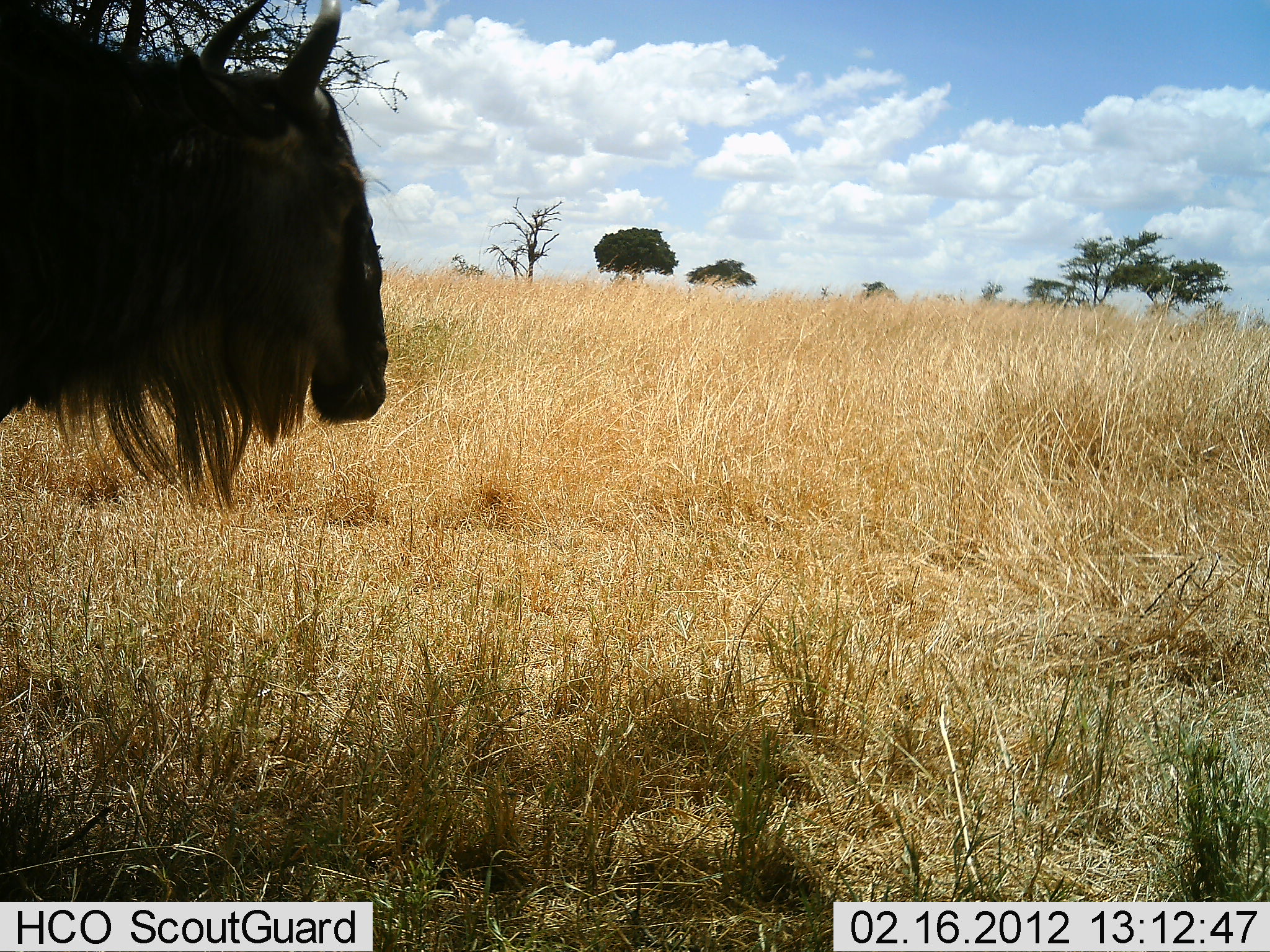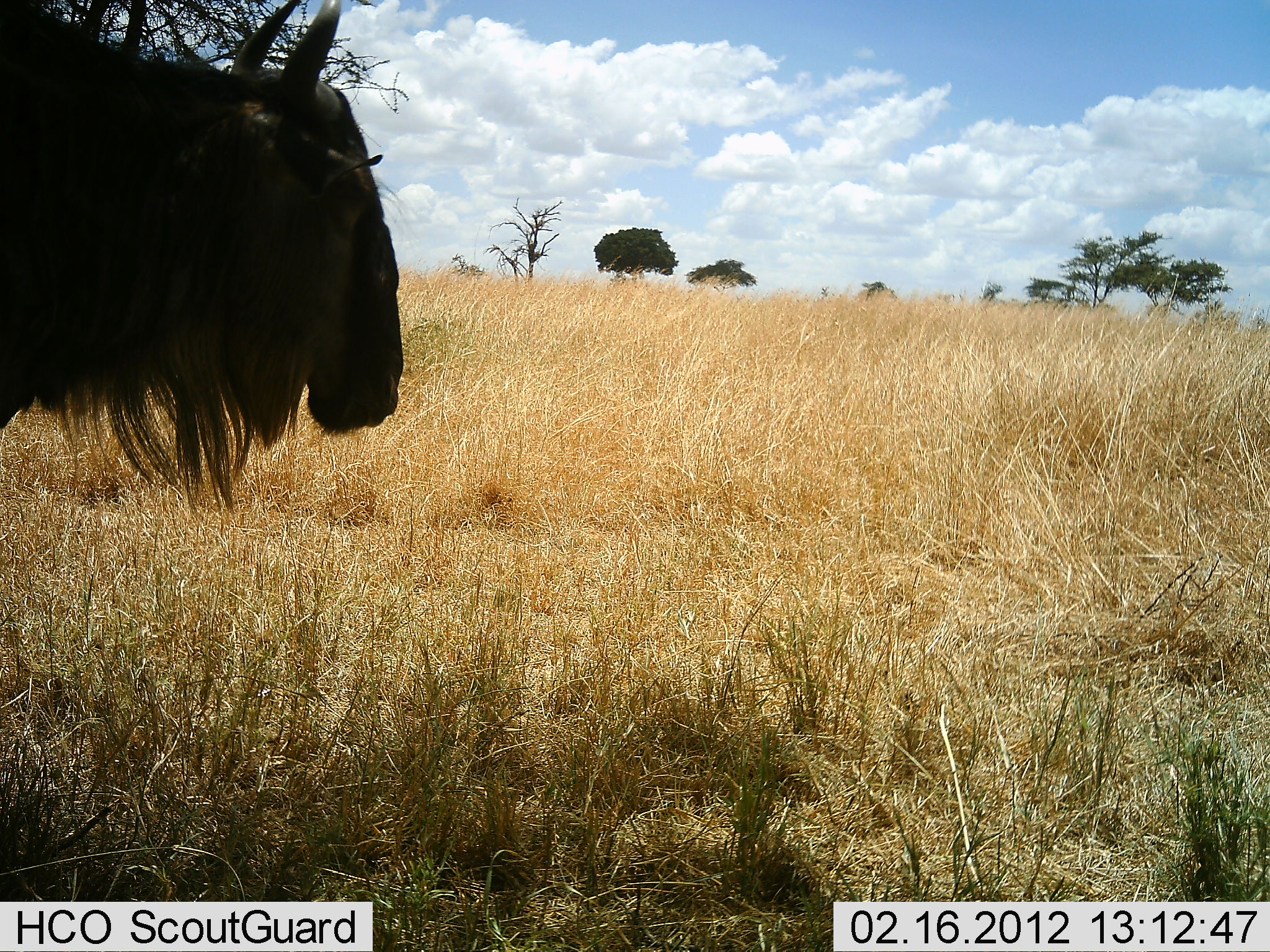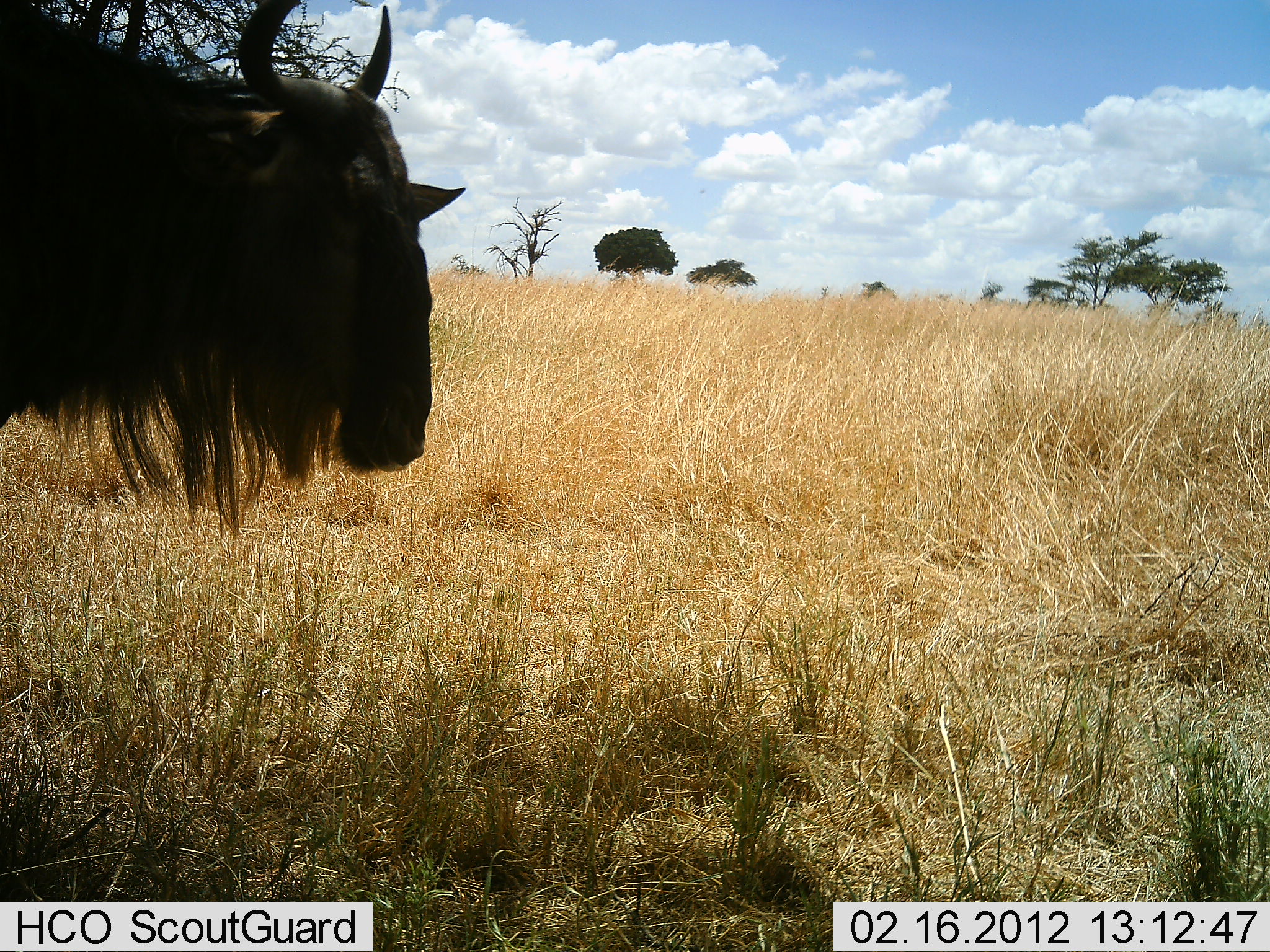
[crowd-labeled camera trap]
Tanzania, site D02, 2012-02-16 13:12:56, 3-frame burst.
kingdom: Animalia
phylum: Chordata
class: Mammalia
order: Artiodactyla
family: Bovidae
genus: Connochaetes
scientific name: Connochaetes taurinus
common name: blue wildebeest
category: wildebeest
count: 1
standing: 94%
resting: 6%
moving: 6%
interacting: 0%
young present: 0%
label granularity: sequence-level